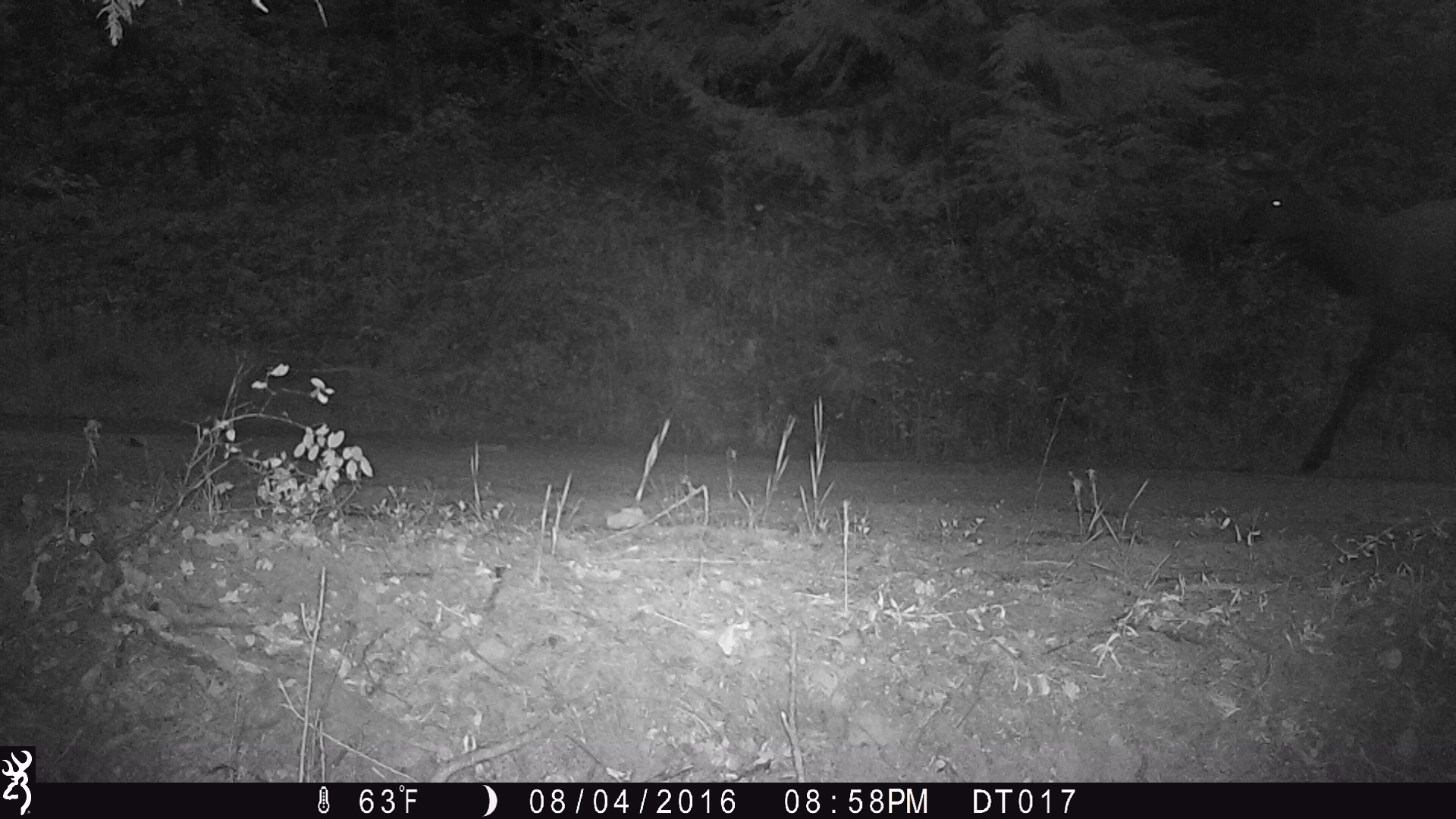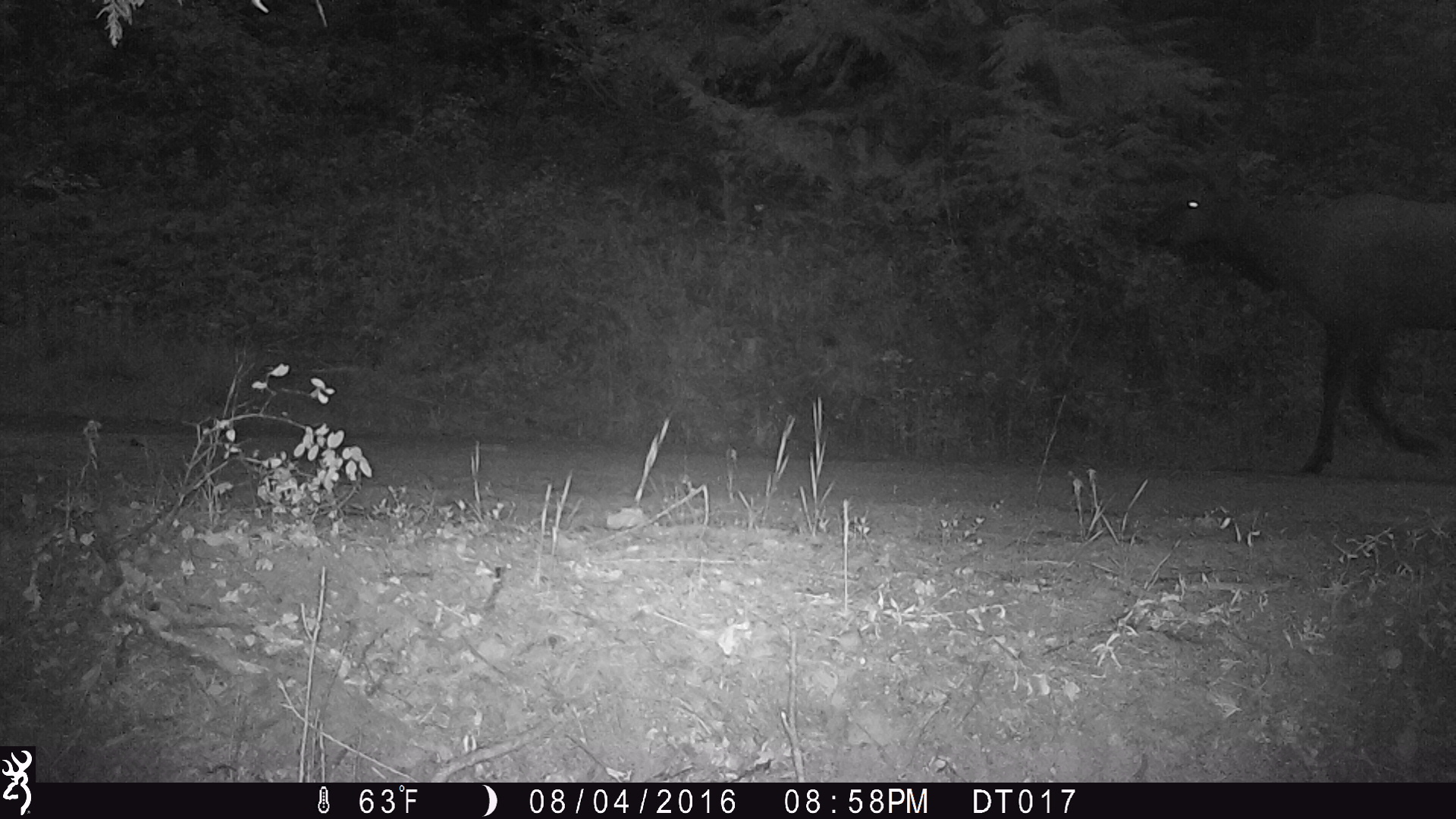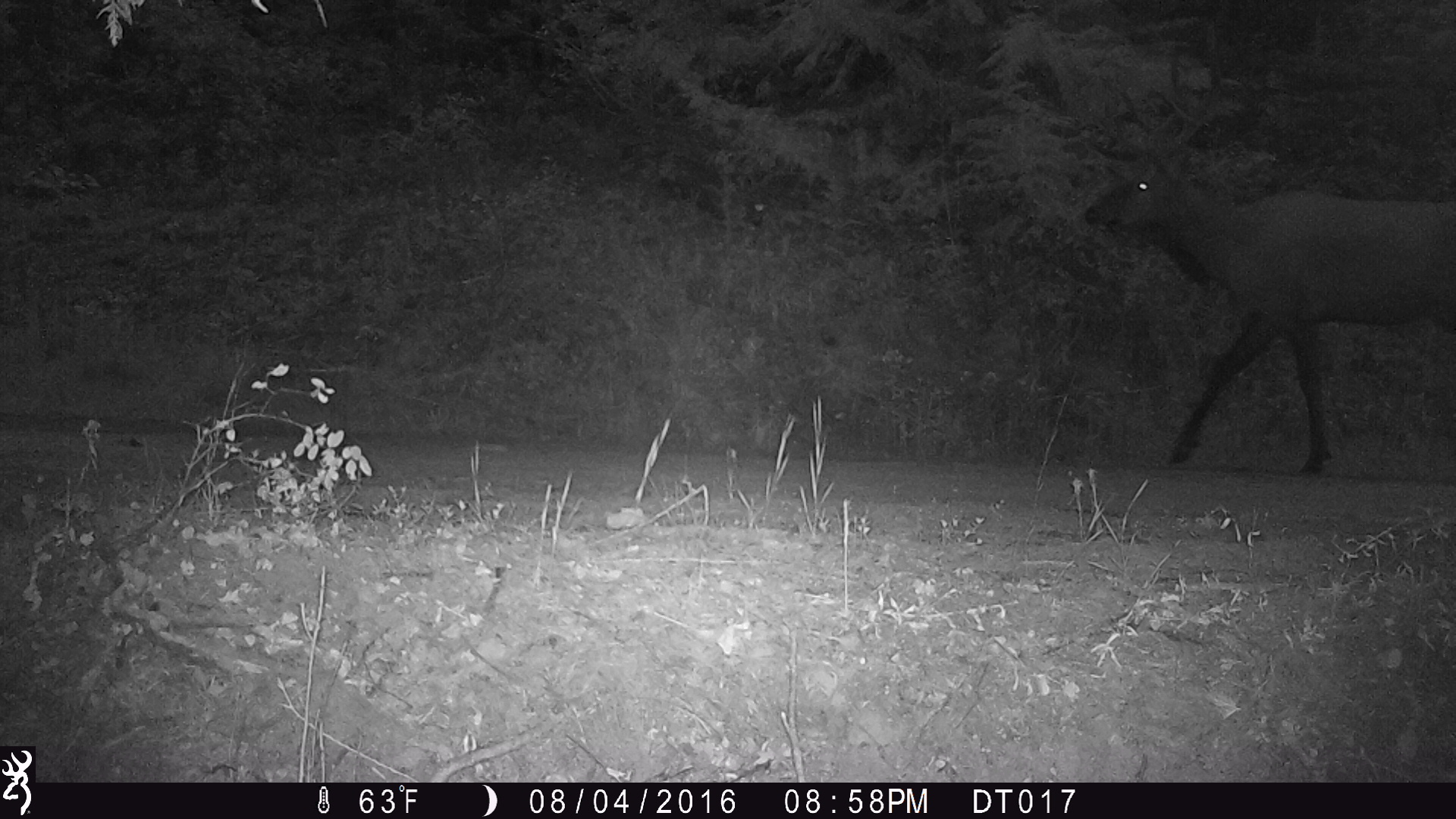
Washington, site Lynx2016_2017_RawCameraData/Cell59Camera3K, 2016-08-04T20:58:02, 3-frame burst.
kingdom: Animalia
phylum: Chordata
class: Mammalia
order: Artiodactyla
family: Cervidae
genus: Cervus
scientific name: Cervus canadensis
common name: elk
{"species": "Cervus canadensis (elk)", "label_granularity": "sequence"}